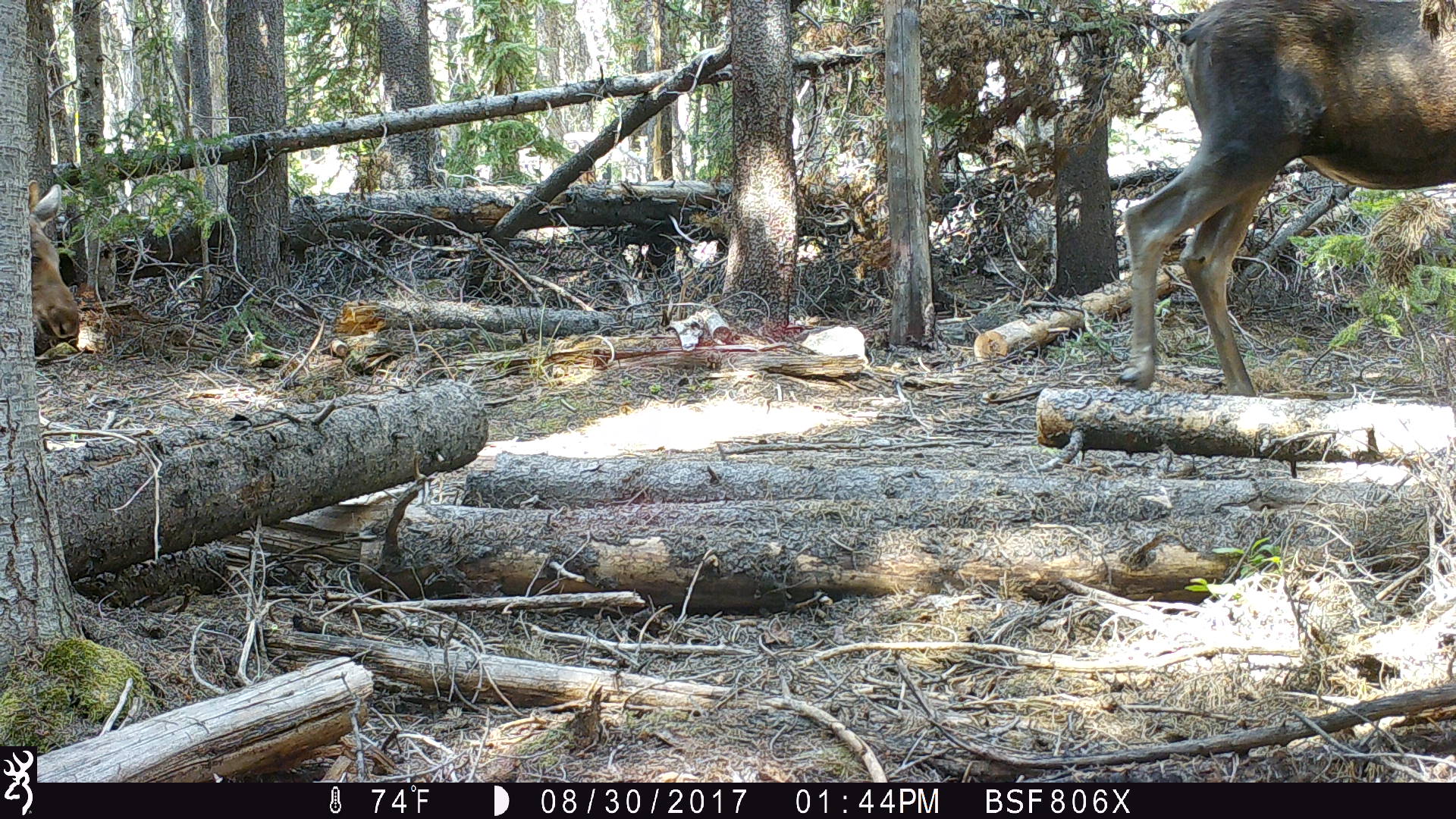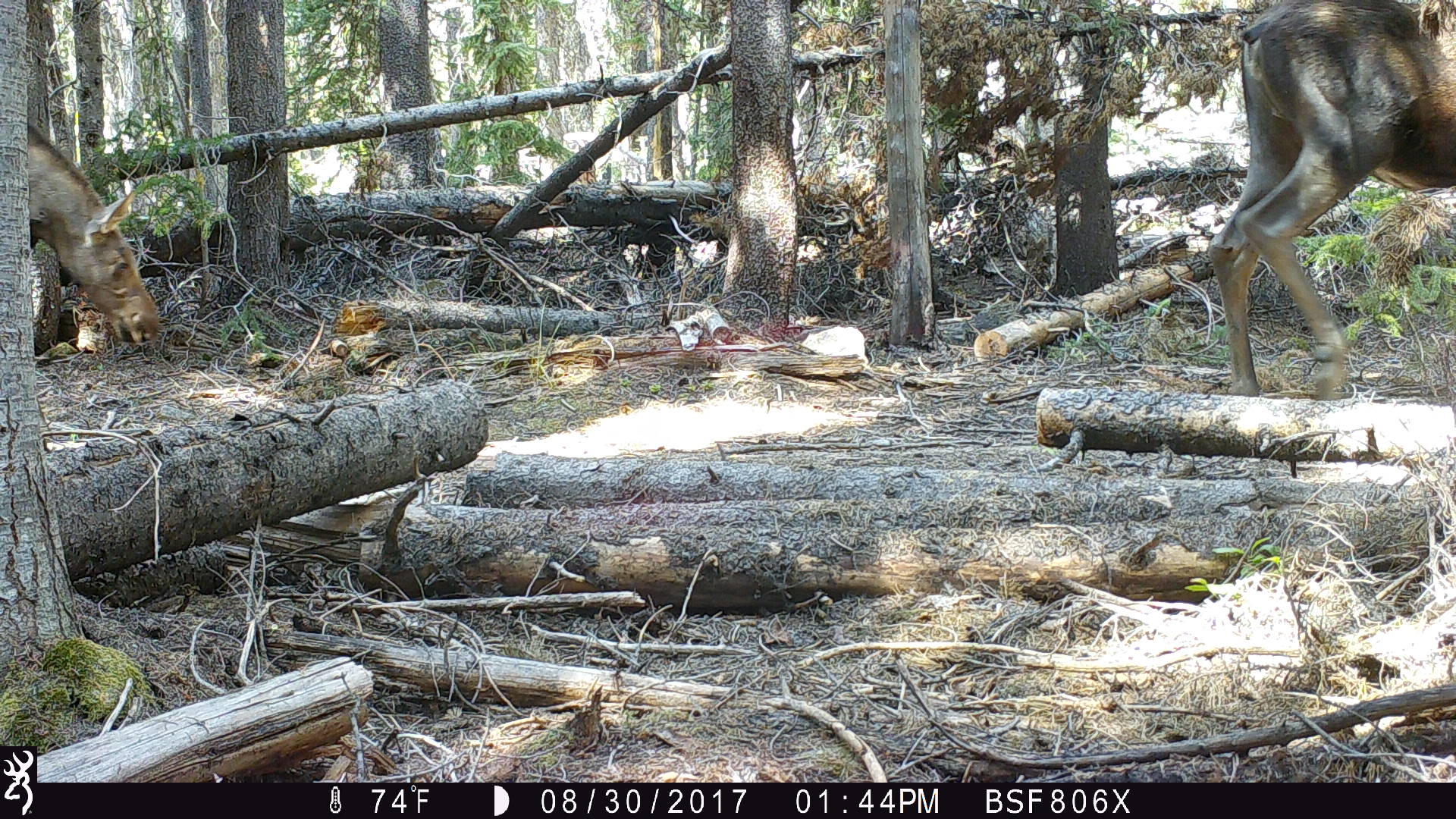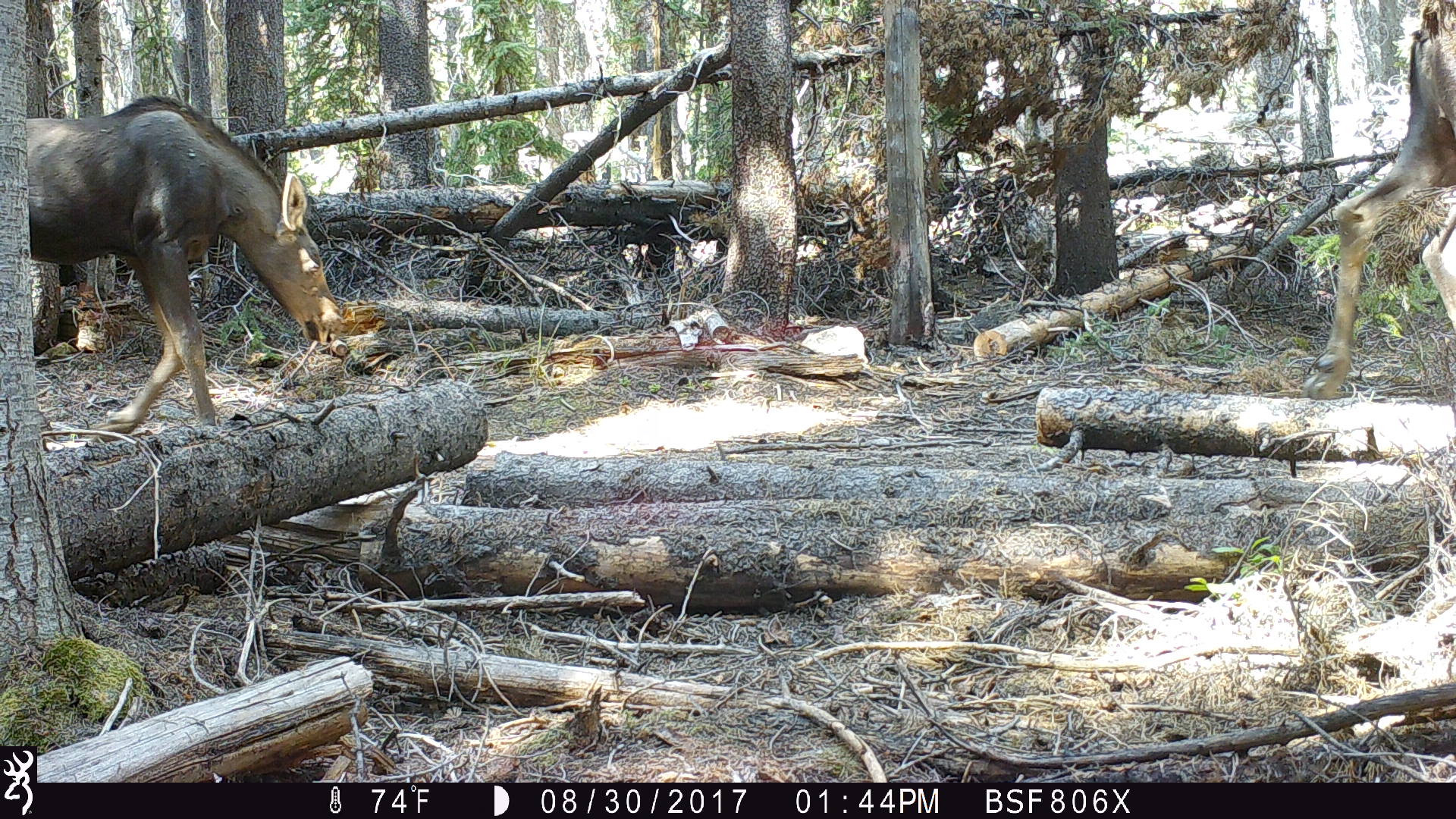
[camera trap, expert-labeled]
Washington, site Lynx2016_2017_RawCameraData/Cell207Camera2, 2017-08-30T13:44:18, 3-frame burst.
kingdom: Animalia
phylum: Chordata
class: Mammalia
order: Artiodactyla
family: Cervidae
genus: Alces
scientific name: Alces alces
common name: moose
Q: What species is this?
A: Alces alces (moose).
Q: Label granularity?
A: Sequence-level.